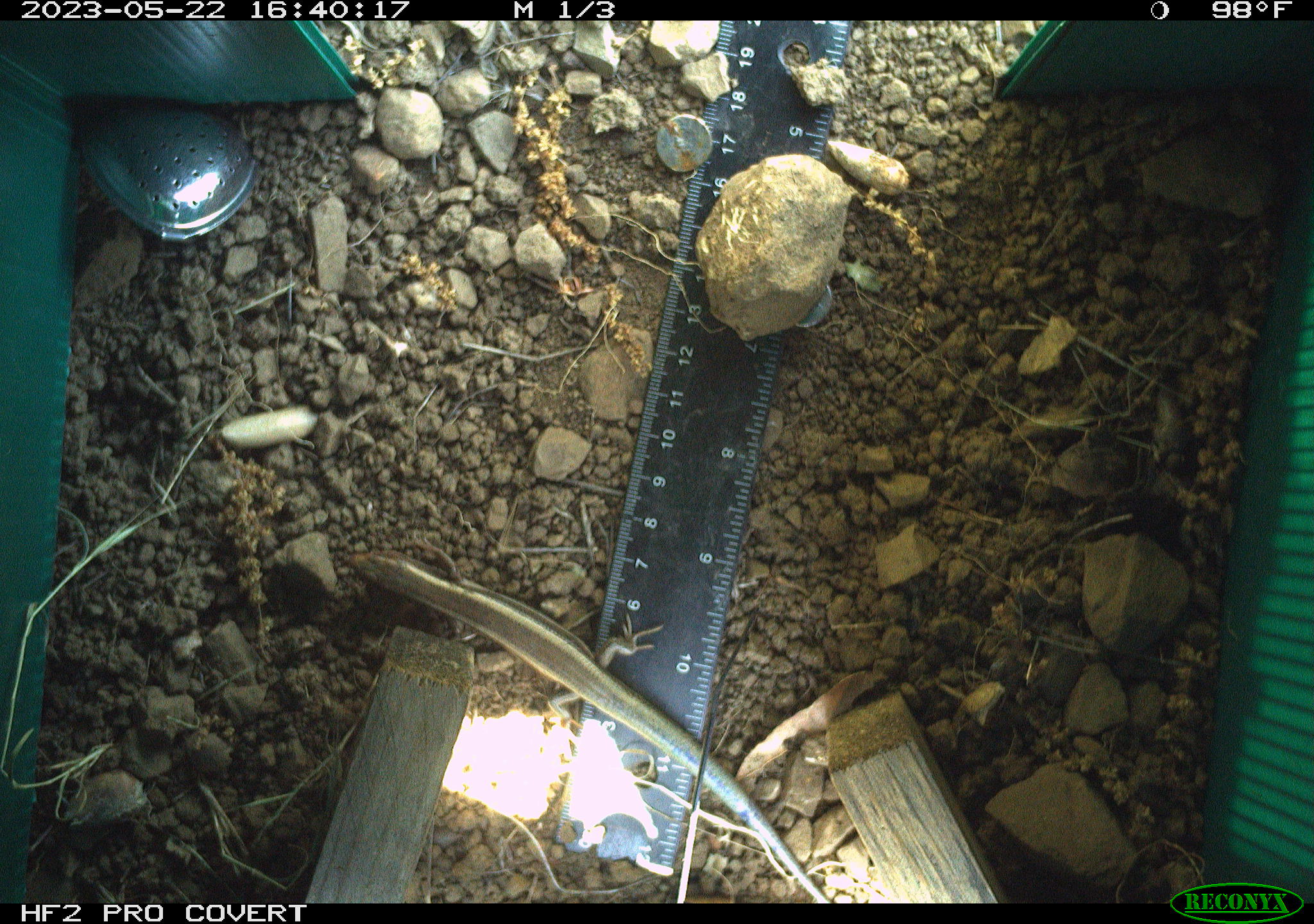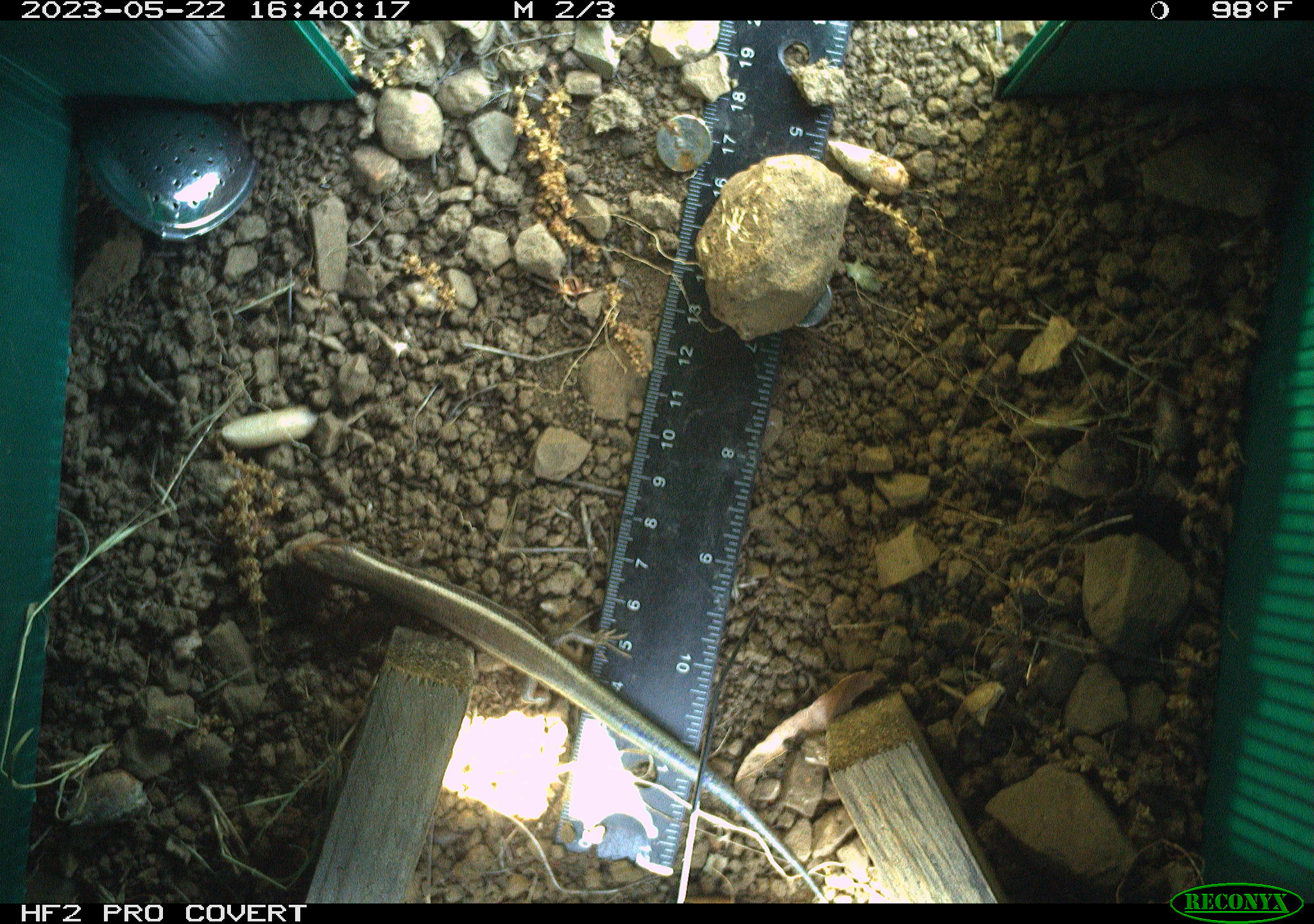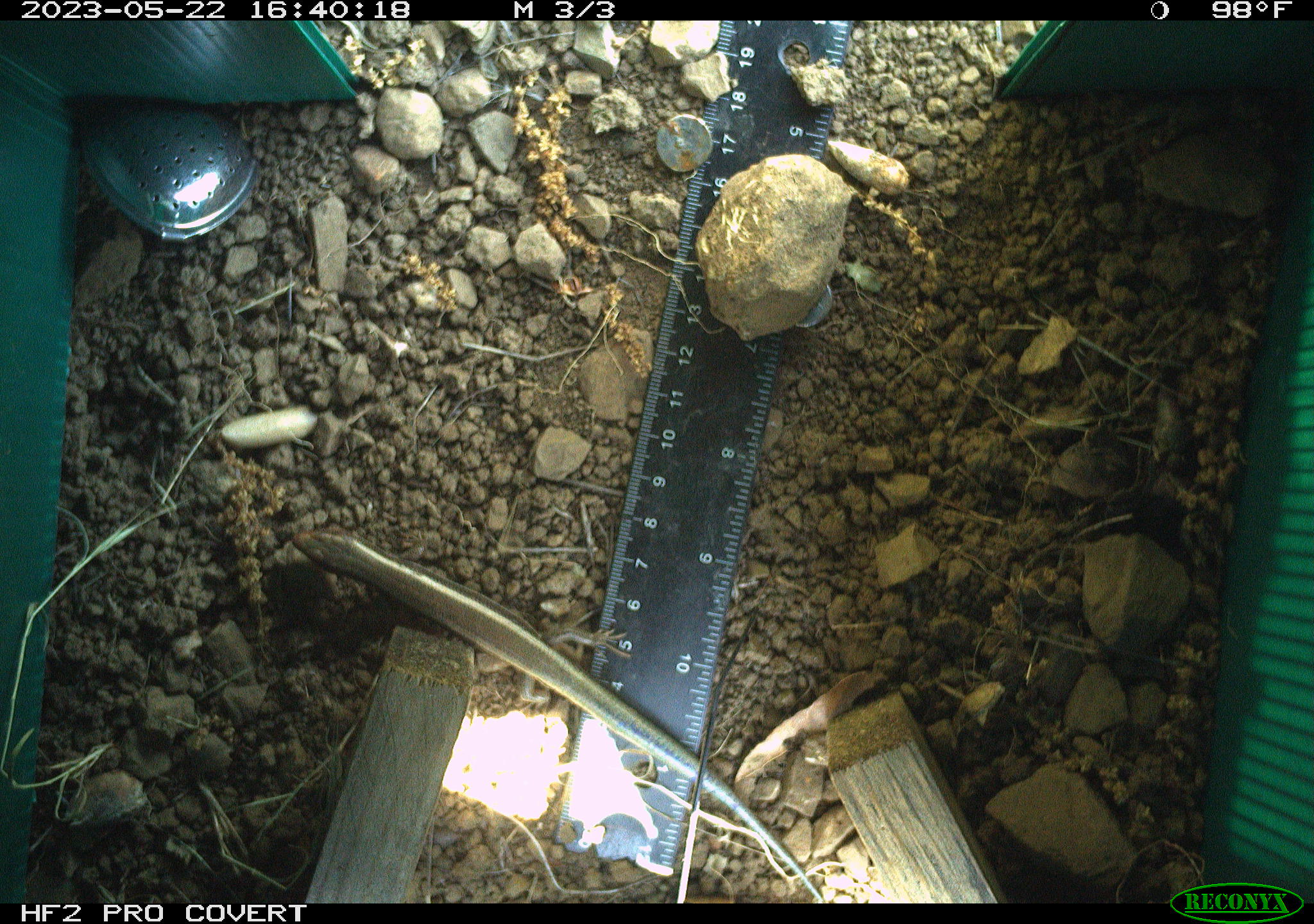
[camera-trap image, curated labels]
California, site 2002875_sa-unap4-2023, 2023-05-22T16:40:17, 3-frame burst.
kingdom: Animalia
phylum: Chordata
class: Reptilia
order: Squamata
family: Scincidae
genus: Plestiodon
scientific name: Plestiodon skiltonianus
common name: western skink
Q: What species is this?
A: Western skink (Plestiodon skiltonianus).